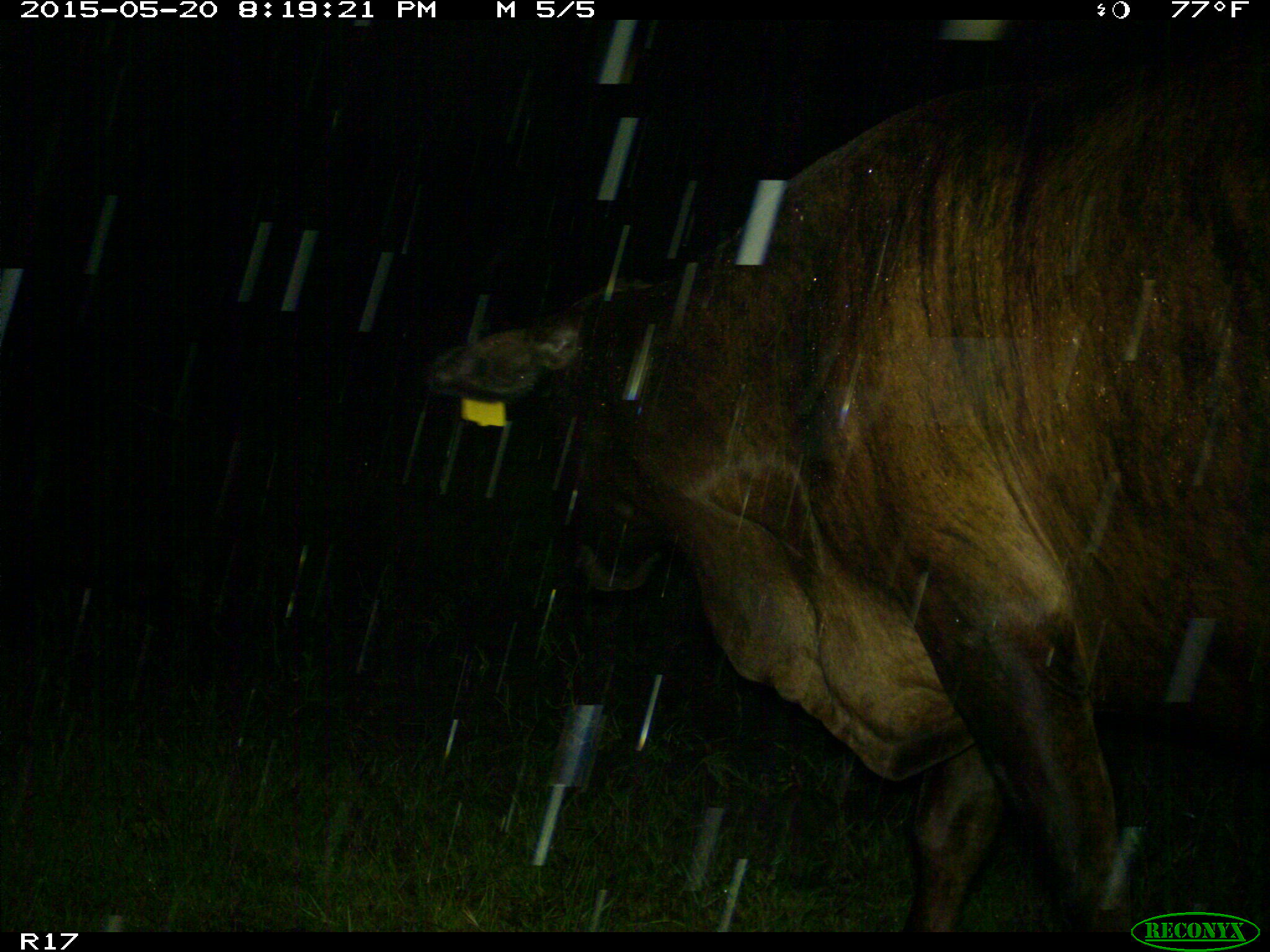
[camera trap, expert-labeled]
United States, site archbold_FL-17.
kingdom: Animalia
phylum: Chordata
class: Mammalia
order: Artiodactyla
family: Bovidae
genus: Bos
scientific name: Bos taurus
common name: domestic cow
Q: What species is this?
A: Bos taurus (domestic cow).